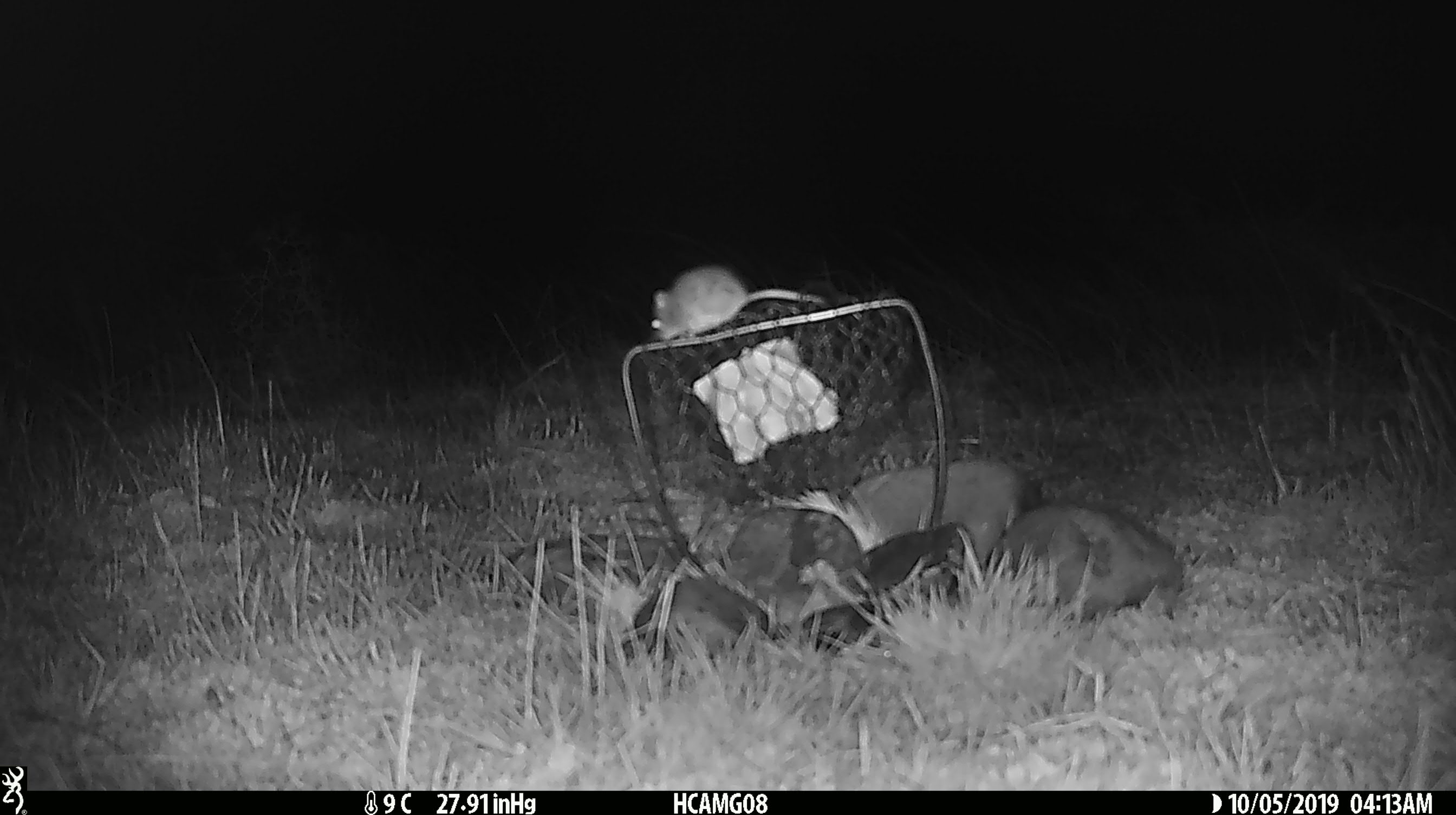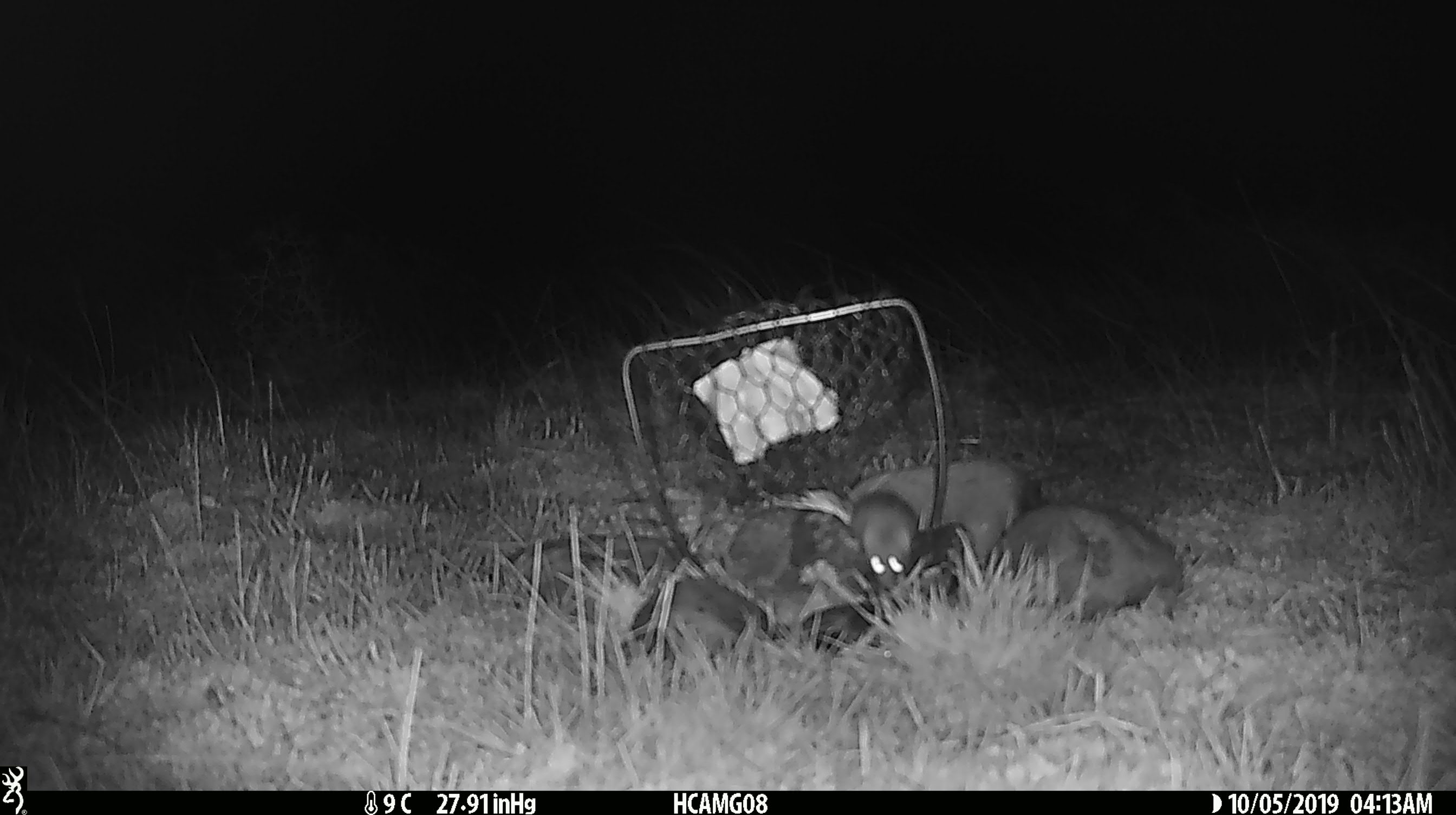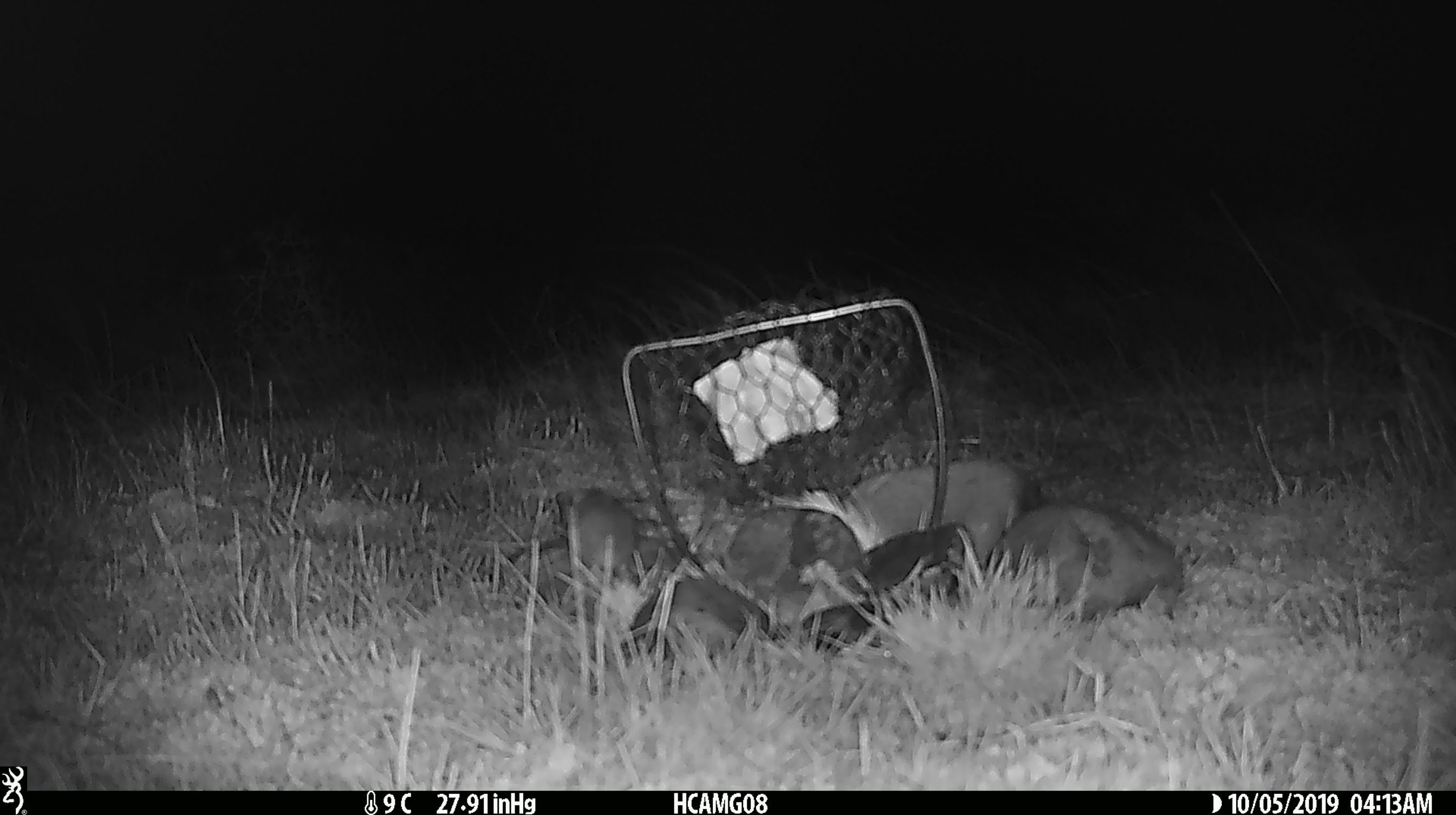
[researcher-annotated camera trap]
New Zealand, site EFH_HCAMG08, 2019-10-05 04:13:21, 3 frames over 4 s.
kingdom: Animalia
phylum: Chordata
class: Mammalia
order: Rodentia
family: Muridae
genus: Mus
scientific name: Mus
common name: mouse